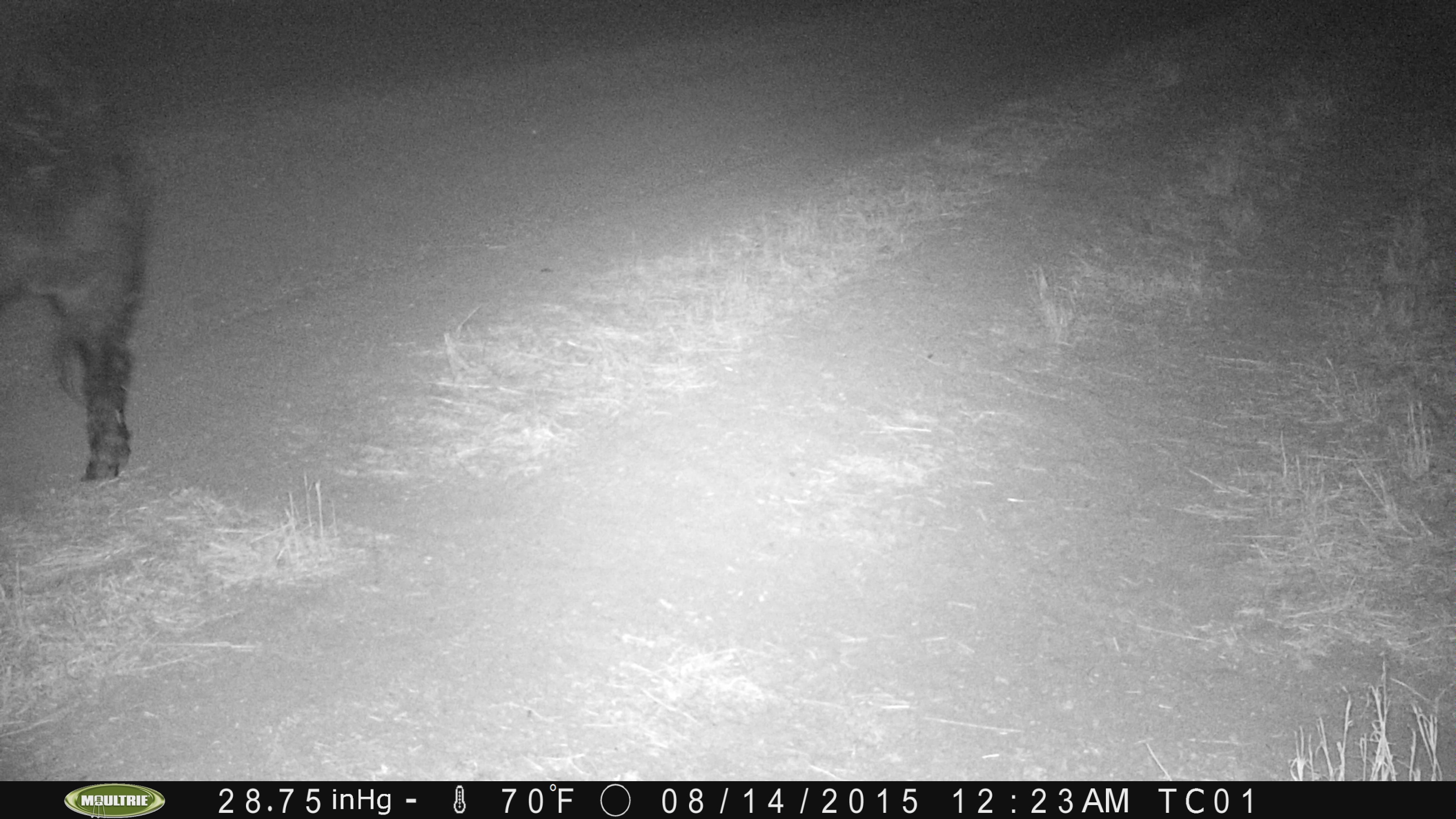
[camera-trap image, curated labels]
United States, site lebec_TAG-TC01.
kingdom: Animalia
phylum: Chordata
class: Mammalia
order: Artiodactyla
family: Suidae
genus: Sus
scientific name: Sus scrofa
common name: wild boar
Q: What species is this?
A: Sus scrofa (wild boar).